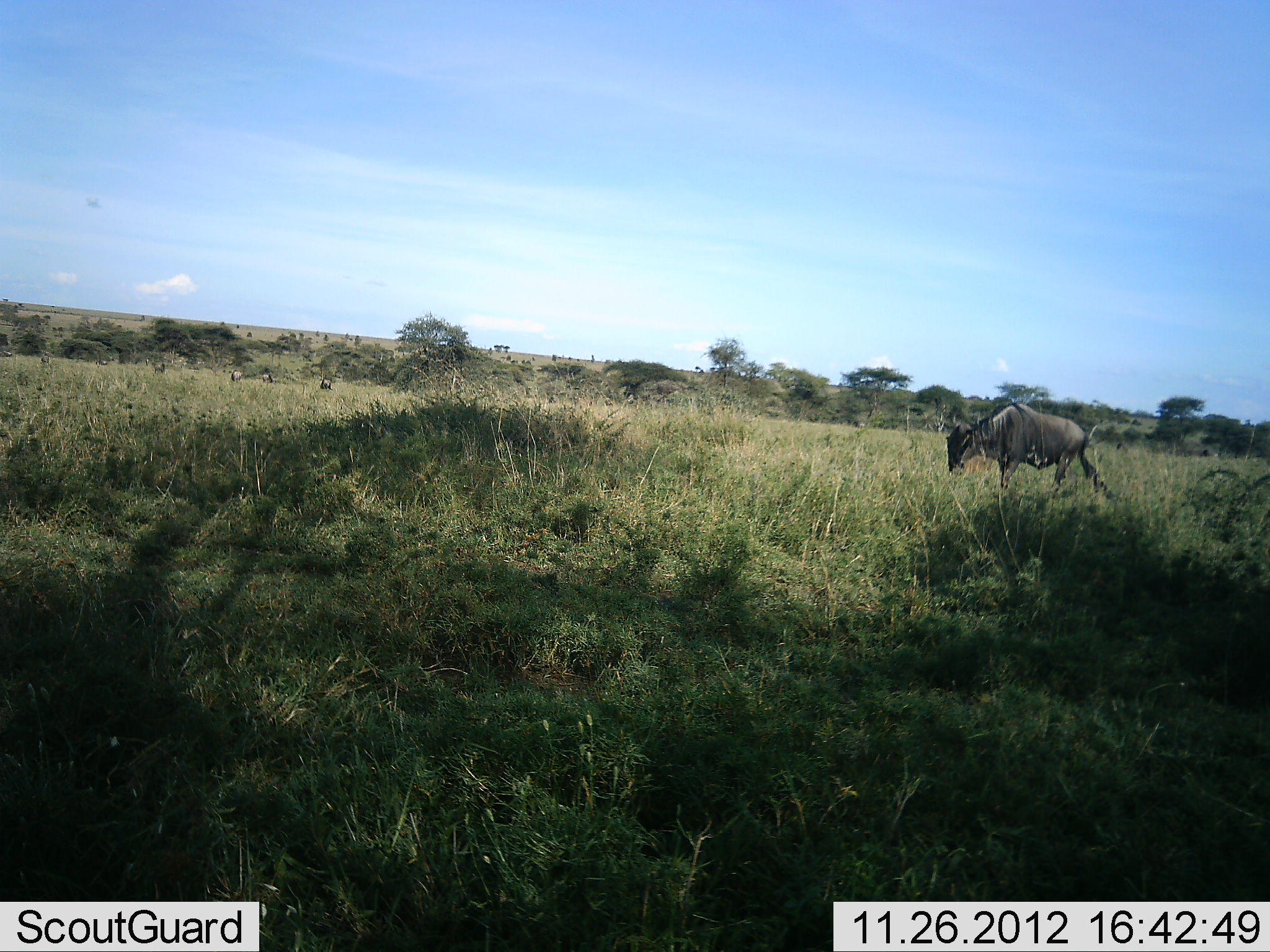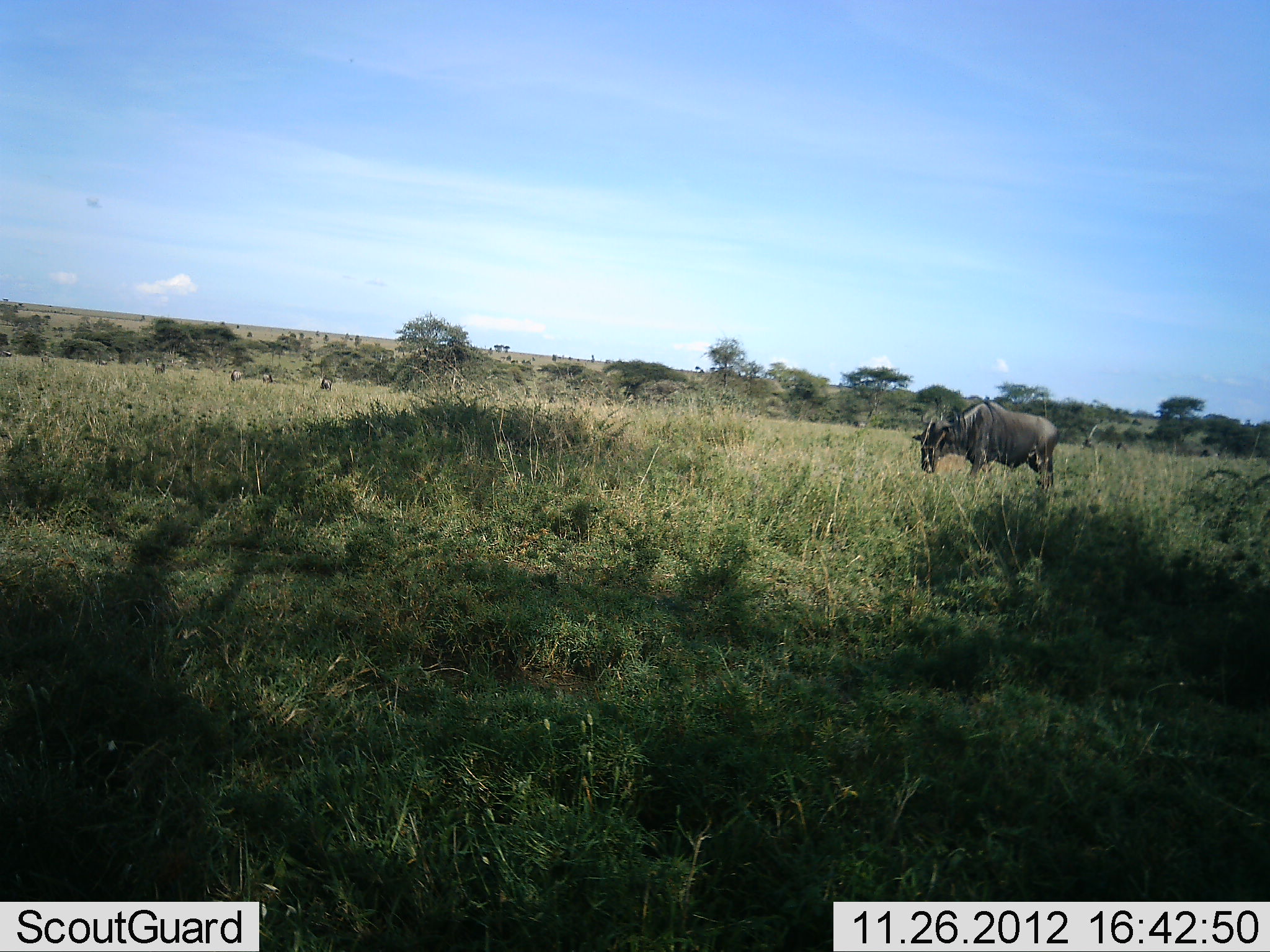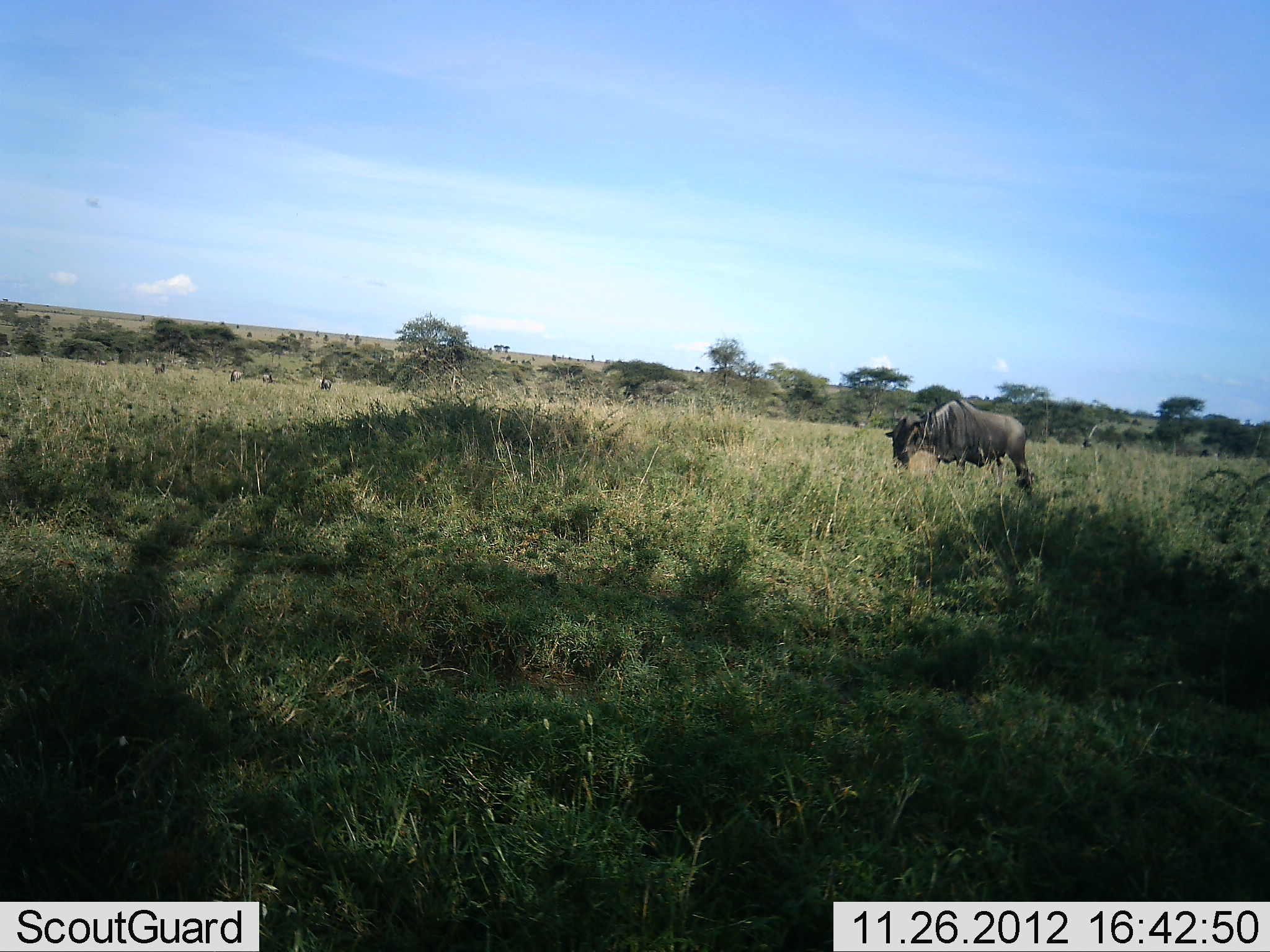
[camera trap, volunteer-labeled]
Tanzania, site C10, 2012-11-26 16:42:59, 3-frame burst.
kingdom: Animalia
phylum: Chordata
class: Mammalia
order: Artiodactyla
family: Bovidae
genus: Connochaetes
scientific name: Connochaetes taurinus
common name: blue wildebeest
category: wildebeest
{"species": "wildebeest (blue wildebeest) (Connochaetes taurinus)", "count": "1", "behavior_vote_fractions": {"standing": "50%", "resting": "0%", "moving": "80%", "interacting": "0%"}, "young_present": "0%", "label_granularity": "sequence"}